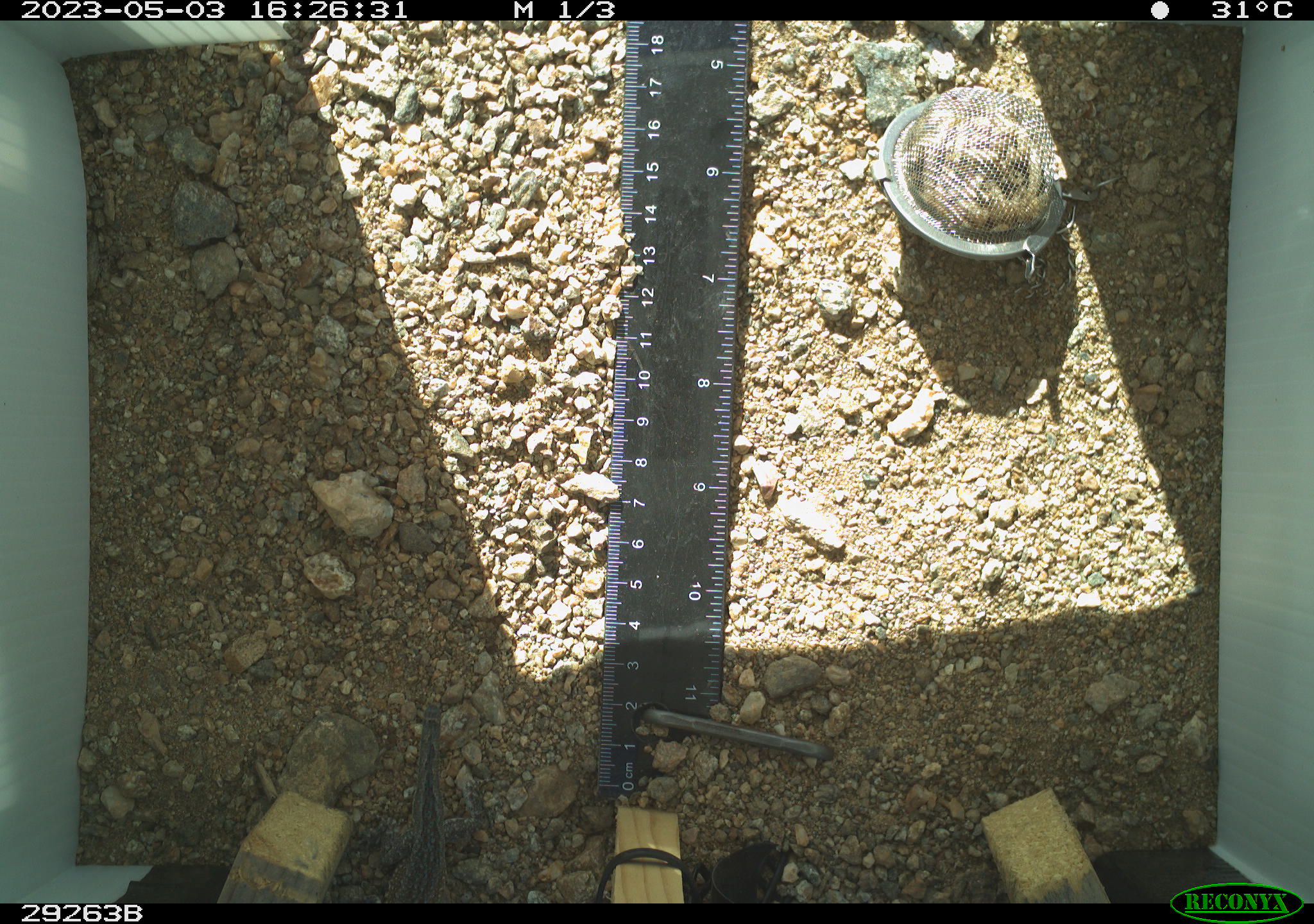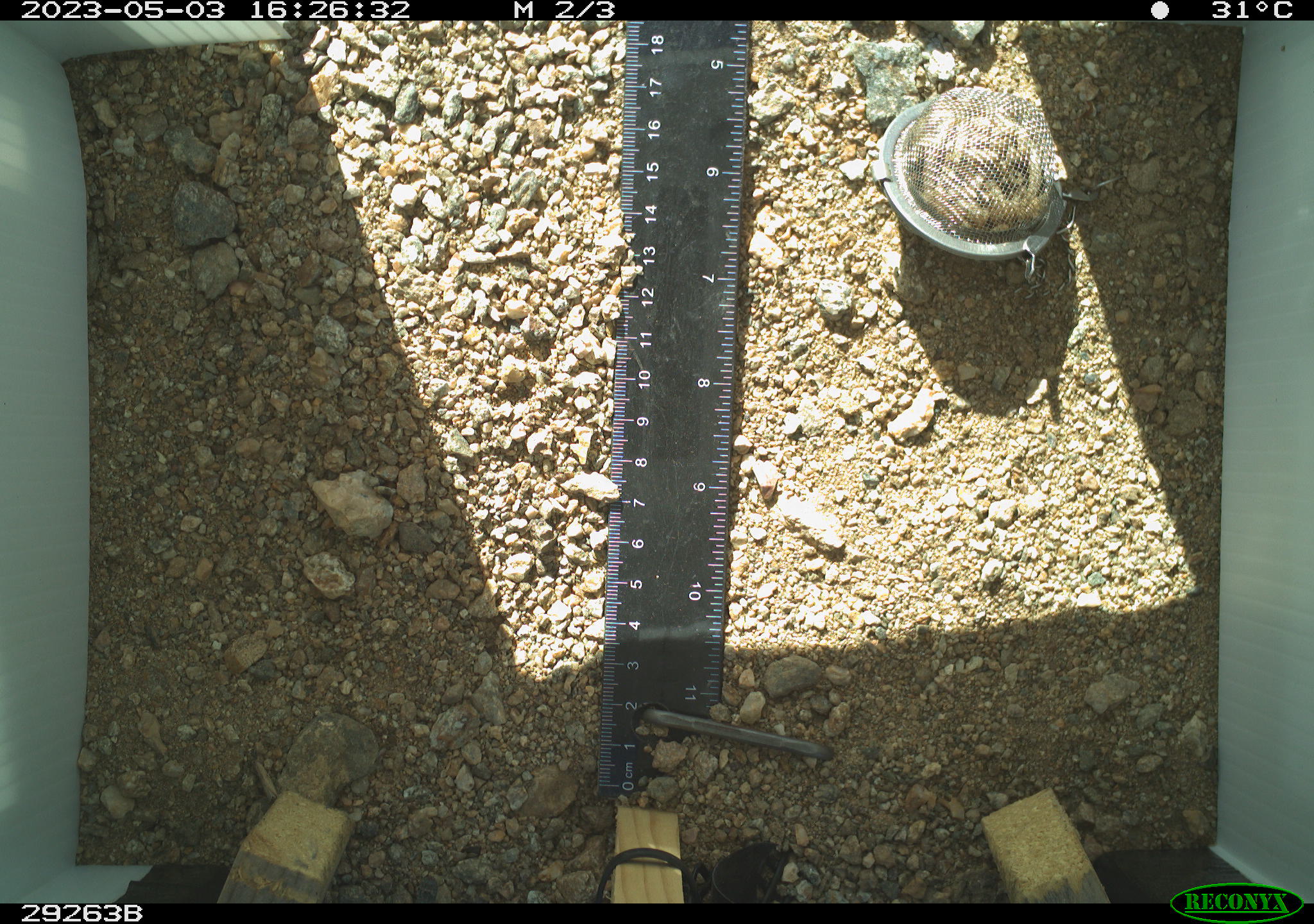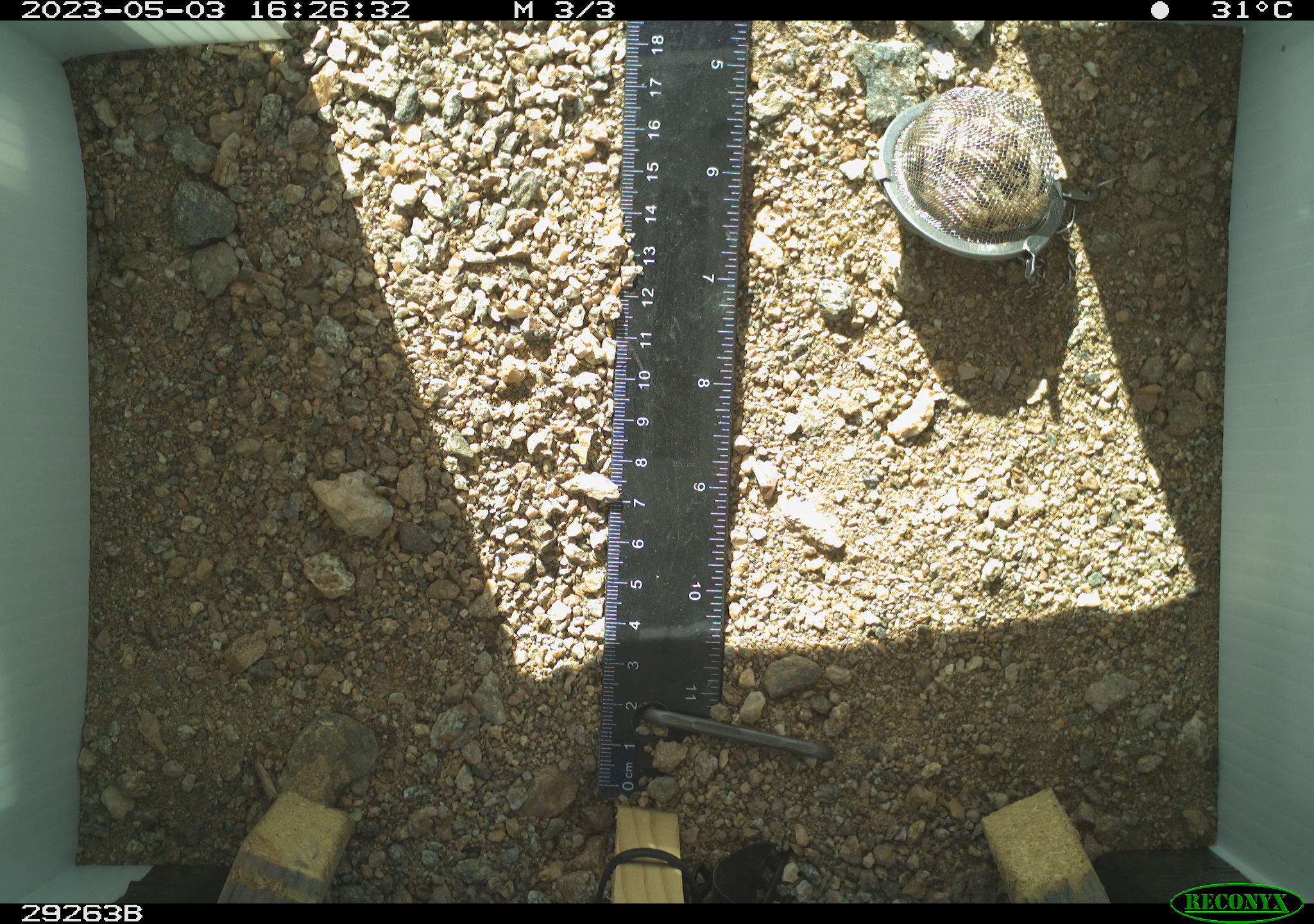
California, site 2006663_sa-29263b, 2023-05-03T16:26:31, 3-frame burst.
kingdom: Animalia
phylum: Chordata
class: Reptilia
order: Squamata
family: Teiidae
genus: Aspidoscelis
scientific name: Aspidoscelis tigris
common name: western whiptail